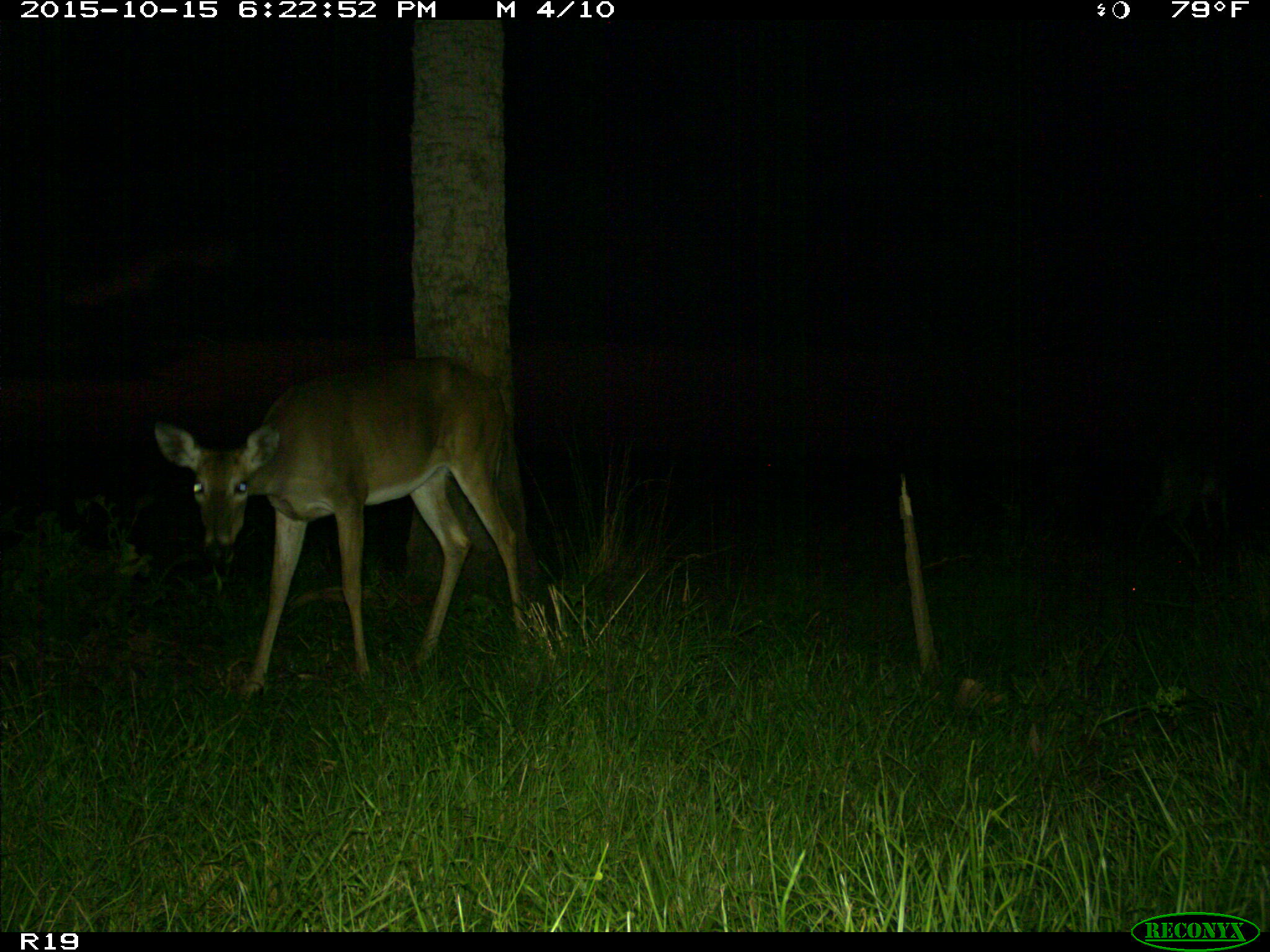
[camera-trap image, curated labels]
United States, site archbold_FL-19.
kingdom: Animalia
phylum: Chordata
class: Mammalia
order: Artiodactyla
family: Cervidae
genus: Odocoileus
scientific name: Odocoileus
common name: deer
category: unidentified deer